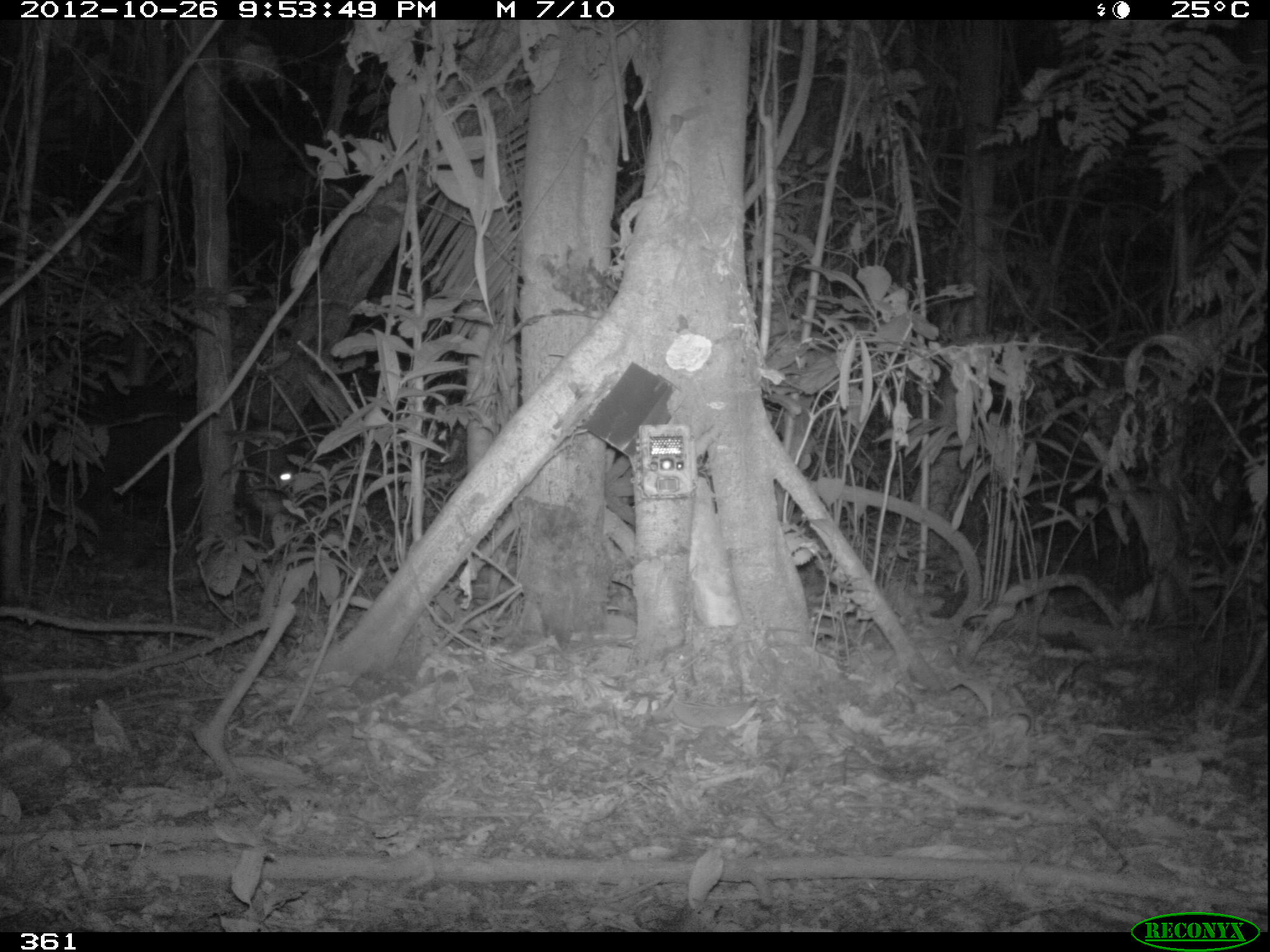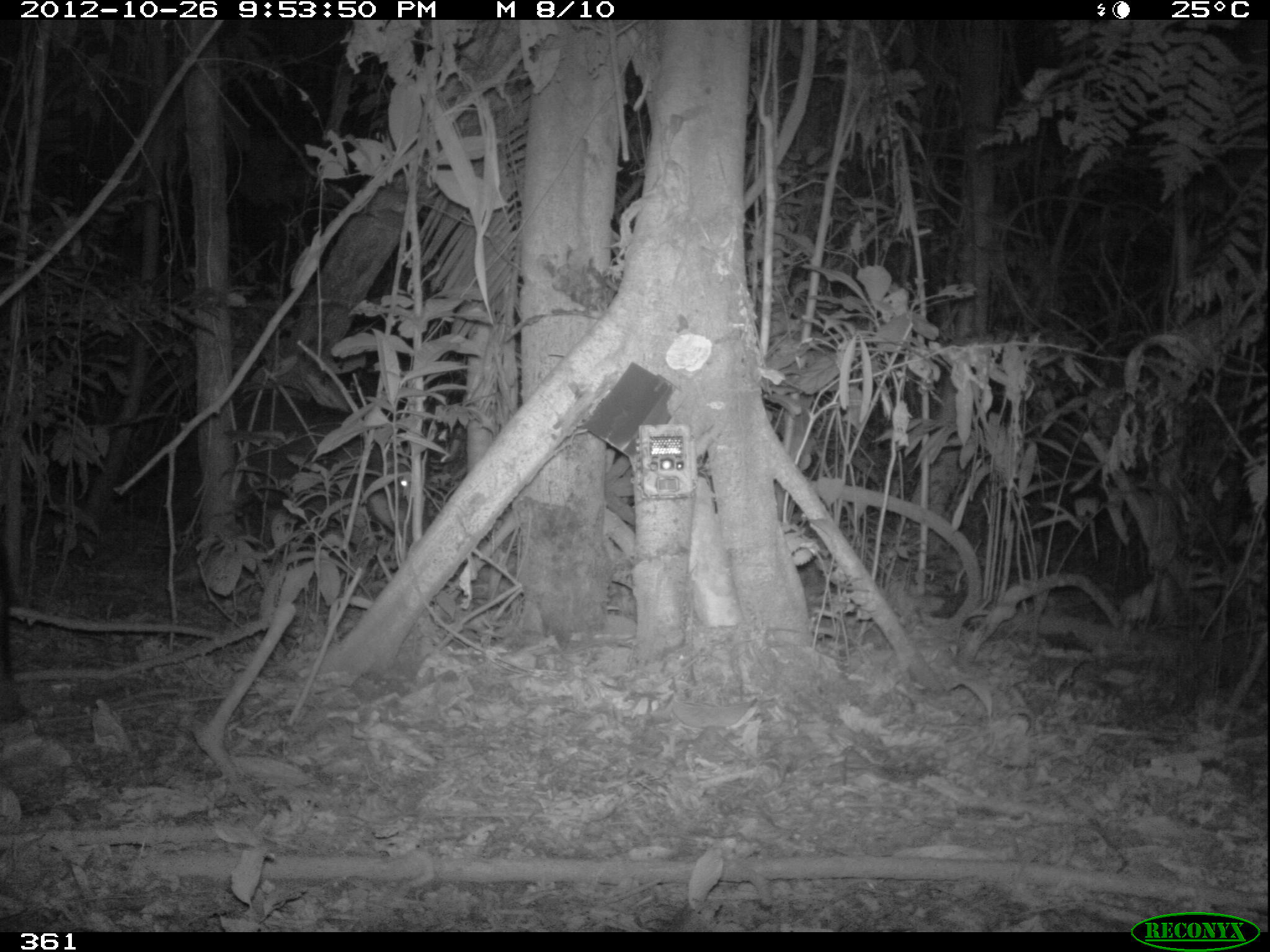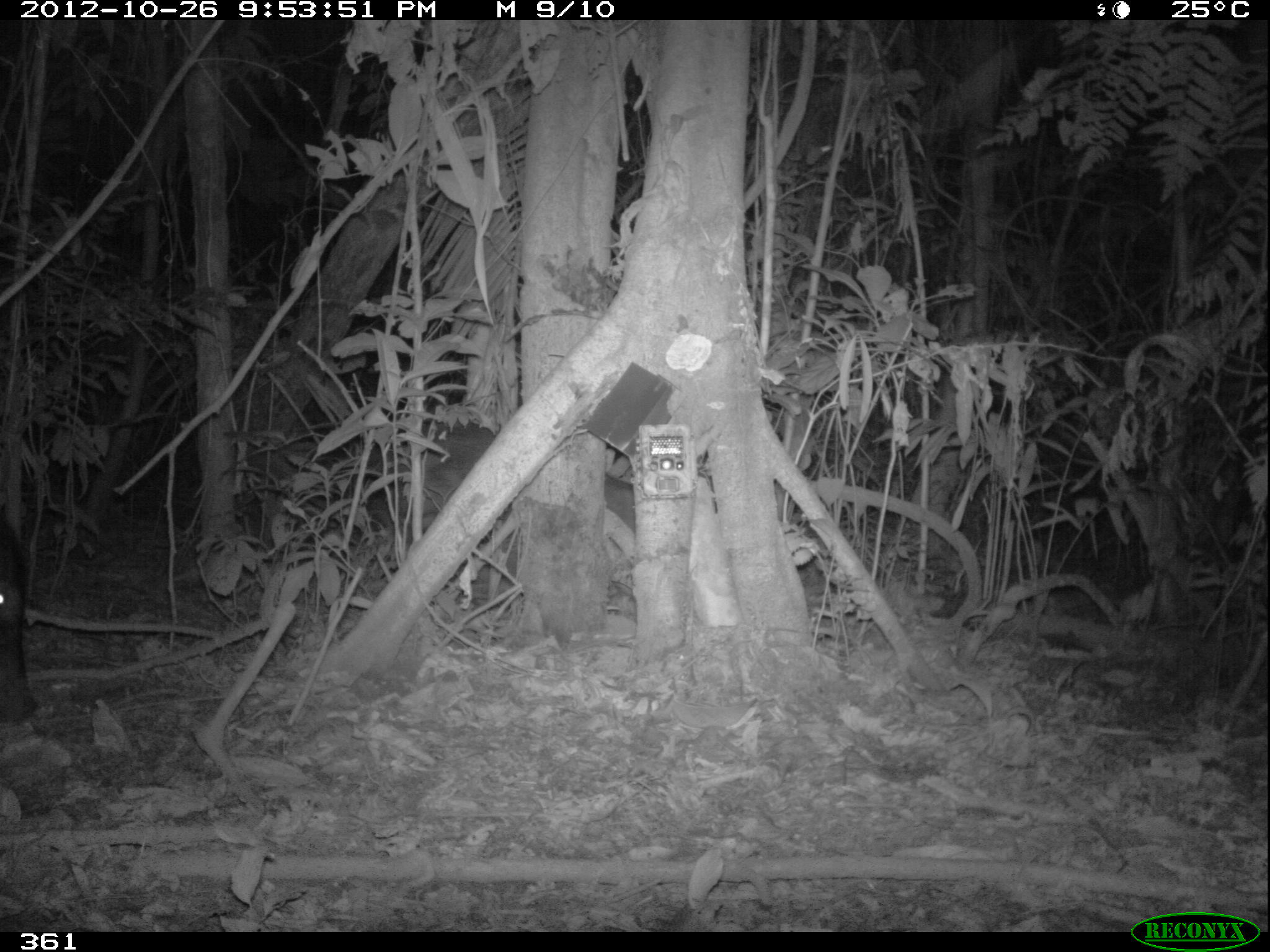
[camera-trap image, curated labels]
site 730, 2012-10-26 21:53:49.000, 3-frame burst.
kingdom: Animalia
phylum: Chordata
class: Mammalia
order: Artiodactyla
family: Tayassuidae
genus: Tayassu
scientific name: Tayassu pecari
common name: white-lipped peccary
Tayassu pecari (white-lipped peccary).